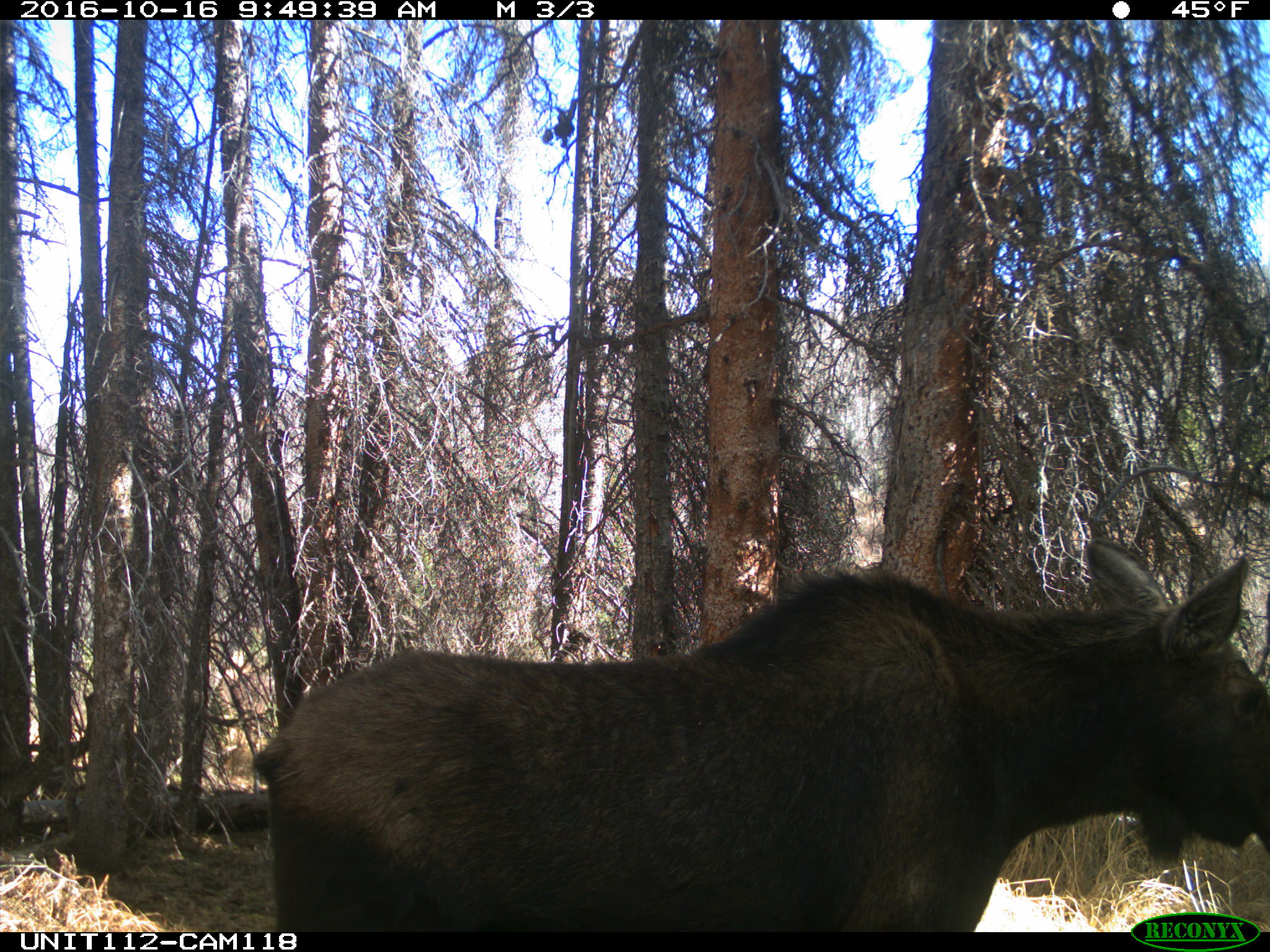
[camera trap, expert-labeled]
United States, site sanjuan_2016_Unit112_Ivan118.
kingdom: Animalia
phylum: Chordata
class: Mammalia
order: Artiodactyla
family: Cervidae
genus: Alces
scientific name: Alces alces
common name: moose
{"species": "Alces alces (moose)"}